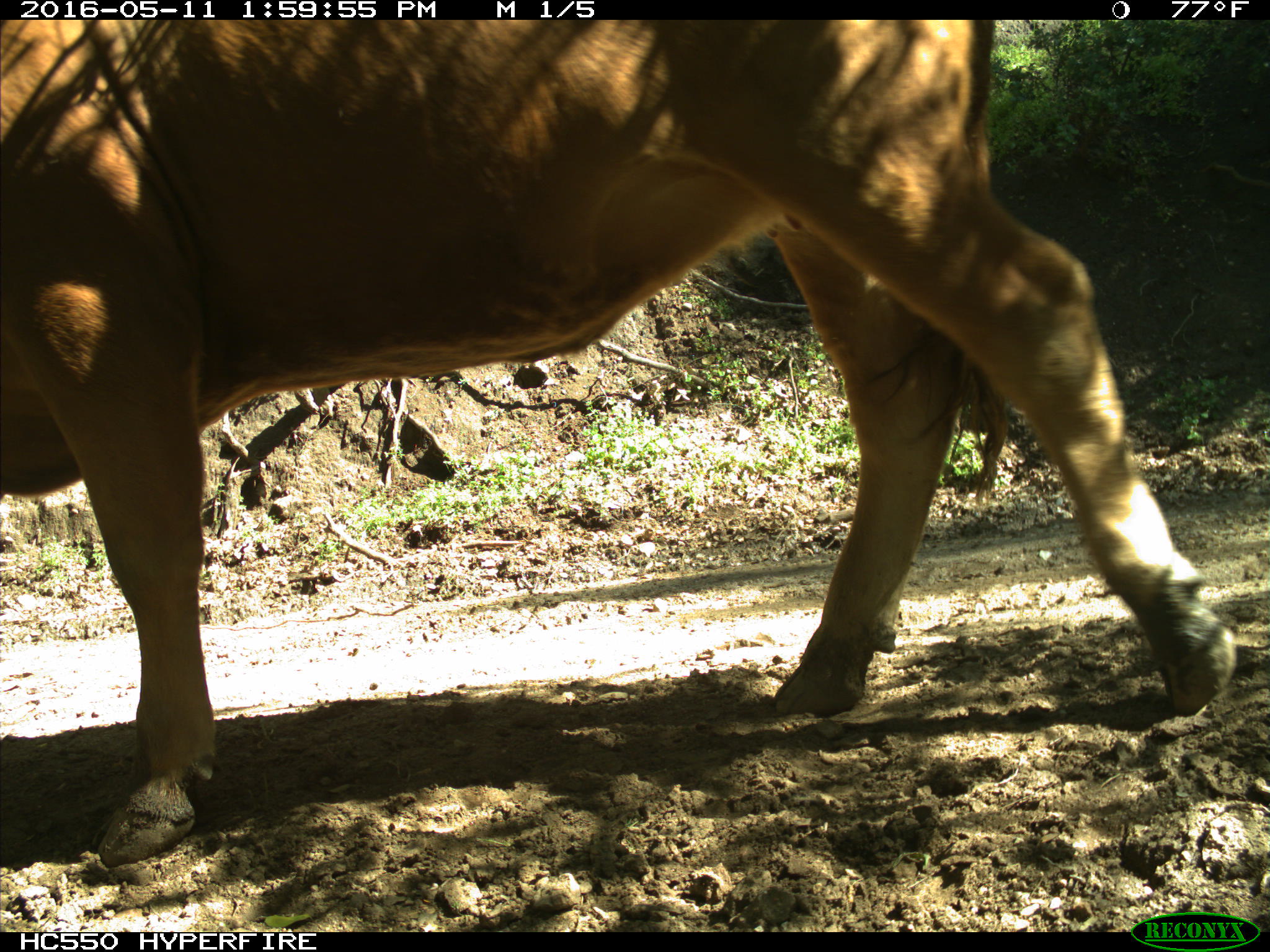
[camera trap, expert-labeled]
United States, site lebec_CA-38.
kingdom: Animalia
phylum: Chordata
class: Mammalia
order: Artiodactyla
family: Bovidae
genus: Bos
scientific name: Bos taurus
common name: domestic cow